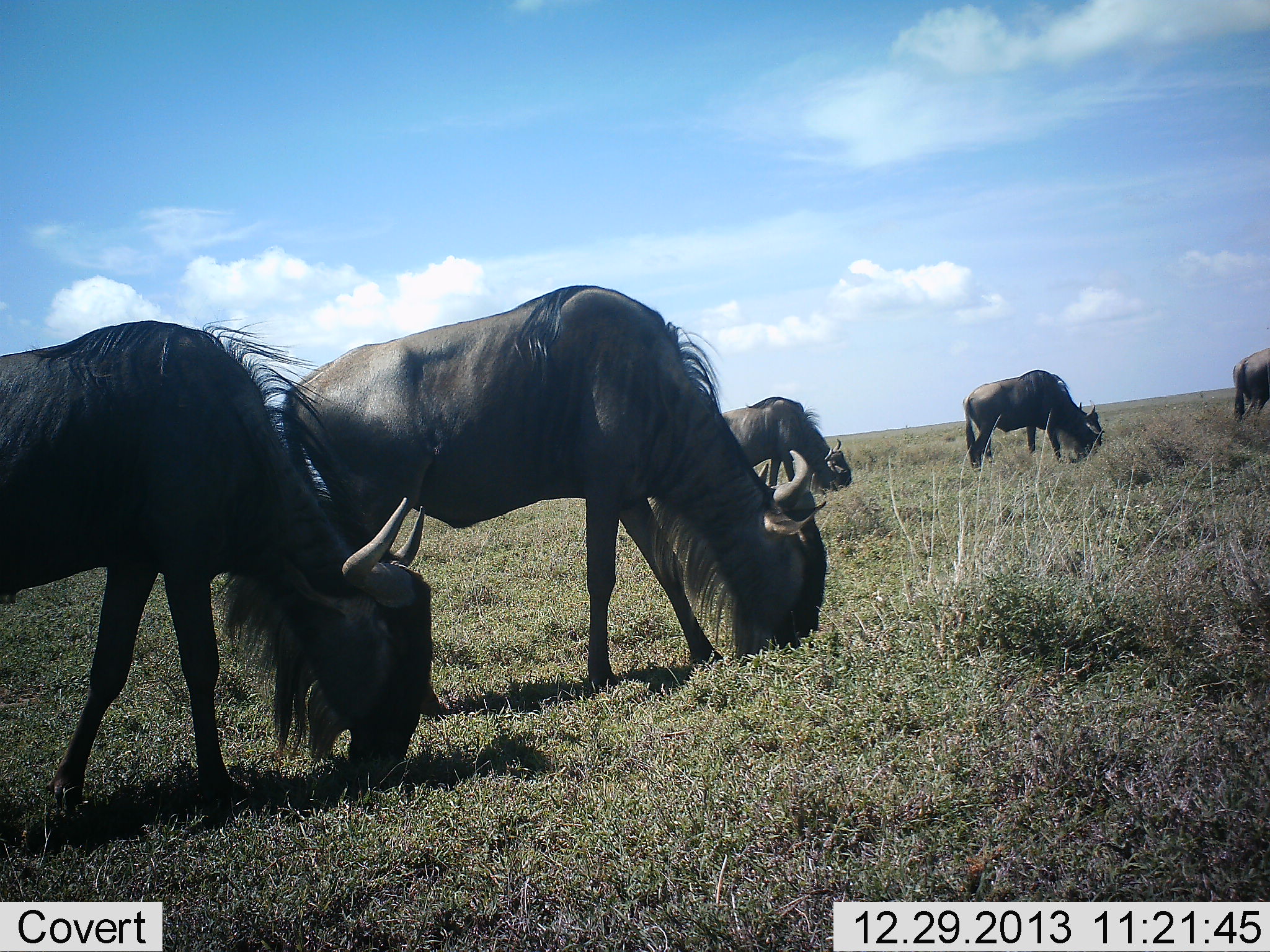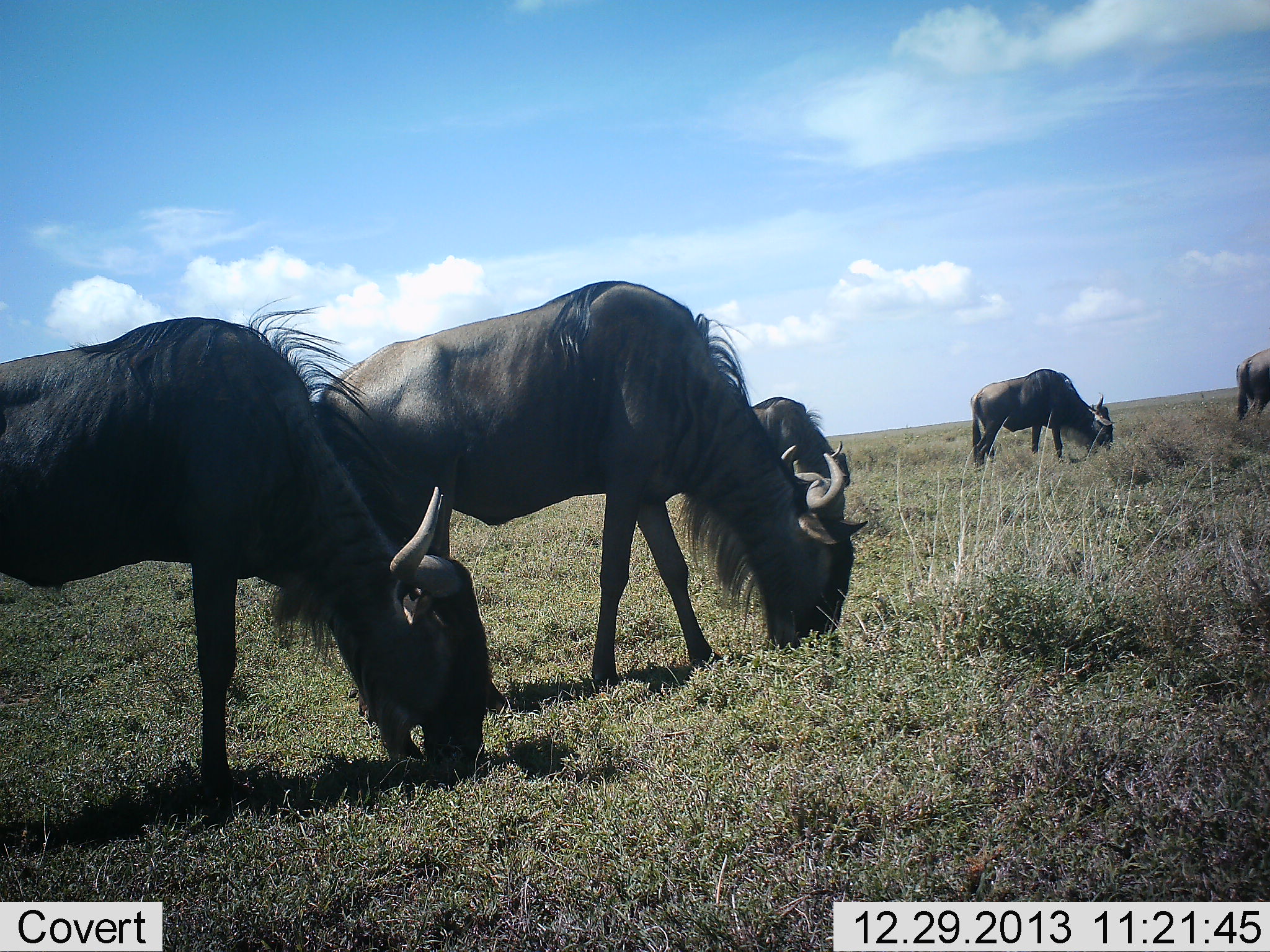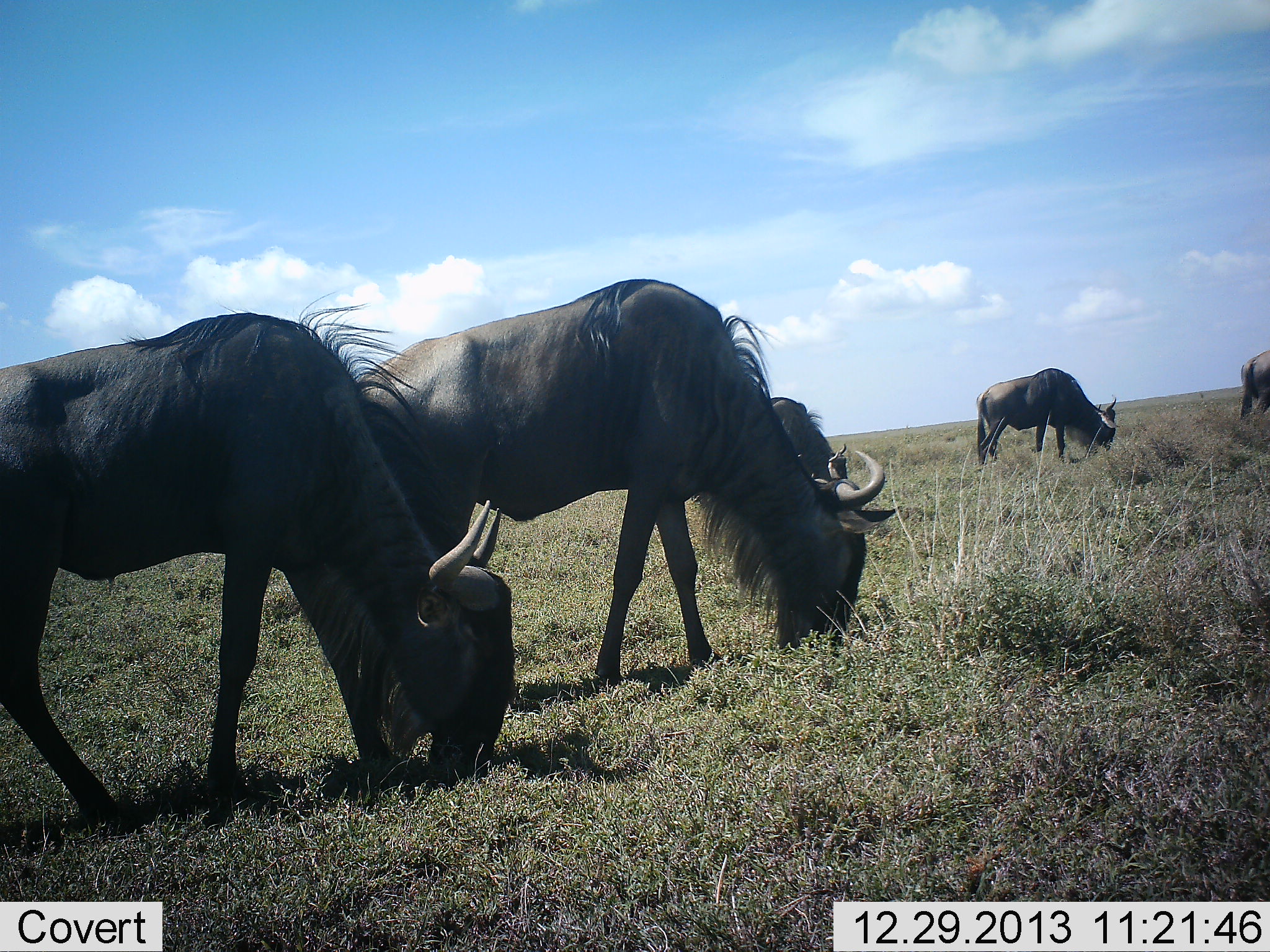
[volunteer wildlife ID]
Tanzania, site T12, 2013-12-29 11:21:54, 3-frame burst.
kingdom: Animalia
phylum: Chordata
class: Mammalia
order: Artiodactyla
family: Bovidae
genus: Connochaetes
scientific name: Connochaetes taurinus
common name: blue wildebeest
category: wildebeest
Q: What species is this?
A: Wildebeest (blue wildebeest) (Connochaetes taurinus).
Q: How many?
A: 5.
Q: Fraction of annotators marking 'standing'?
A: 10%.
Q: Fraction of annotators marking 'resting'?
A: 0%.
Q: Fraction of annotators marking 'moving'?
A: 10%.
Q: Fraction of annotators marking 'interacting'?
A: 0%.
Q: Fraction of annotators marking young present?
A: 0%.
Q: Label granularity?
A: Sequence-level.